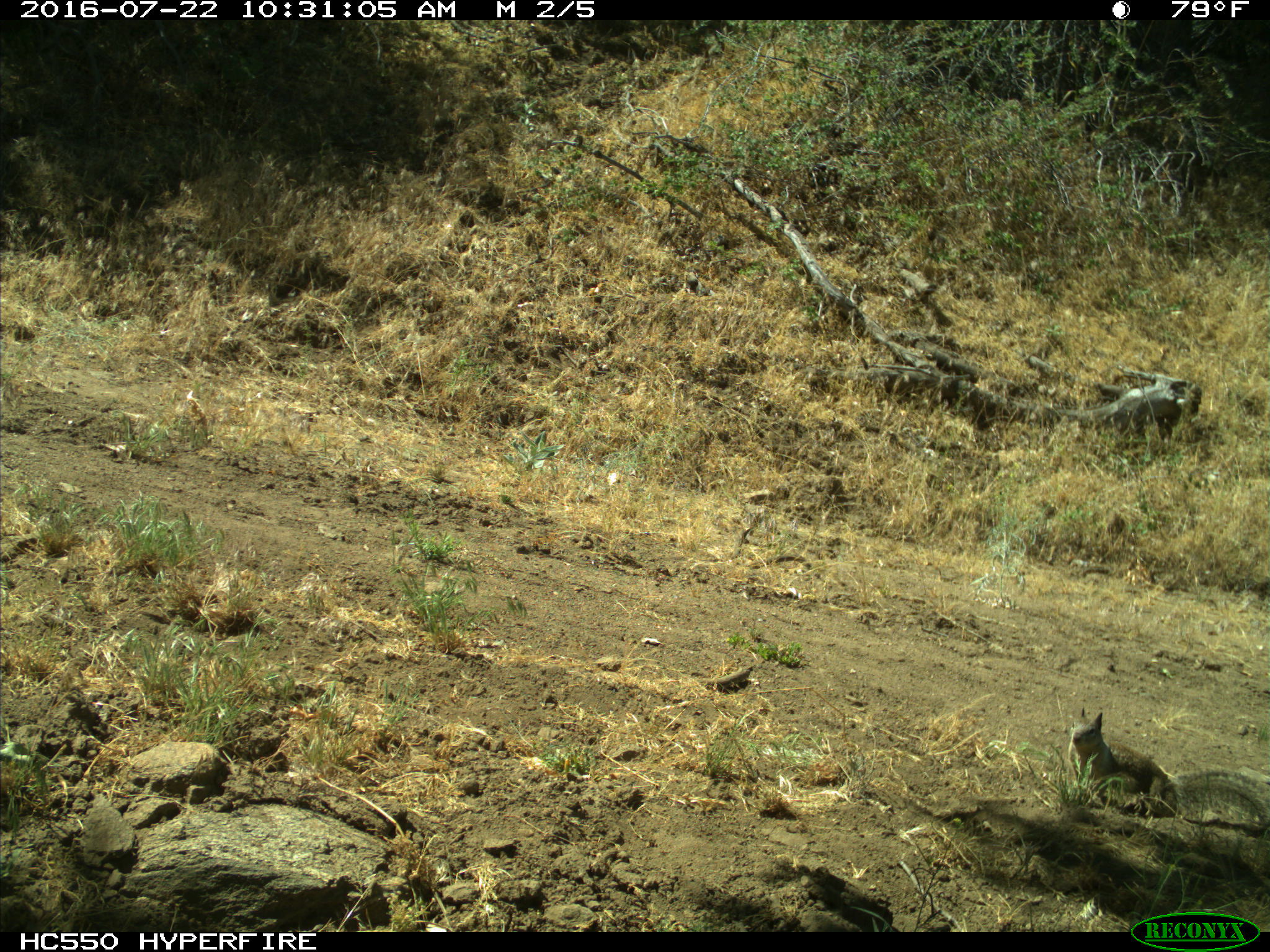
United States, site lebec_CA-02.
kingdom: Animalia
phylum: Chordata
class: Mammalia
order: Rodentia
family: Sciuridae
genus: Otospermophilus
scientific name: Otospermophilus beecheyi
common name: california ground squirrel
Otospermophilus beecheyi (california ground squirrel).